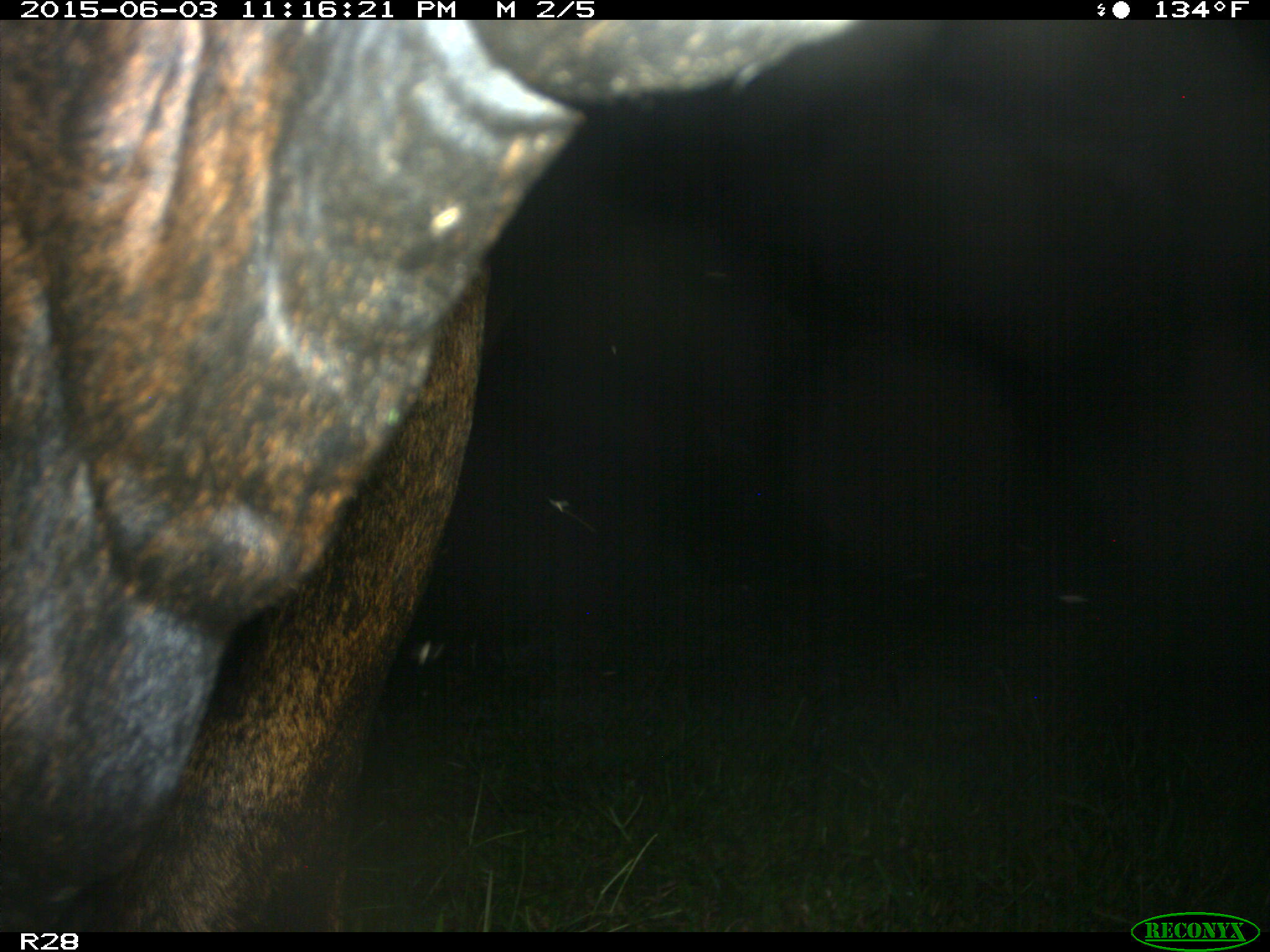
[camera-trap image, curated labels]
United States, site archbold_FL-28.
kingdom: Animalia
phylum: Chordata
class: Mammalia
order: Artiodactyla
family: Bovidae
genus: Bos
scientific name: Bos taurus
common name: domestic cow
Bos taurus (domestic cow).